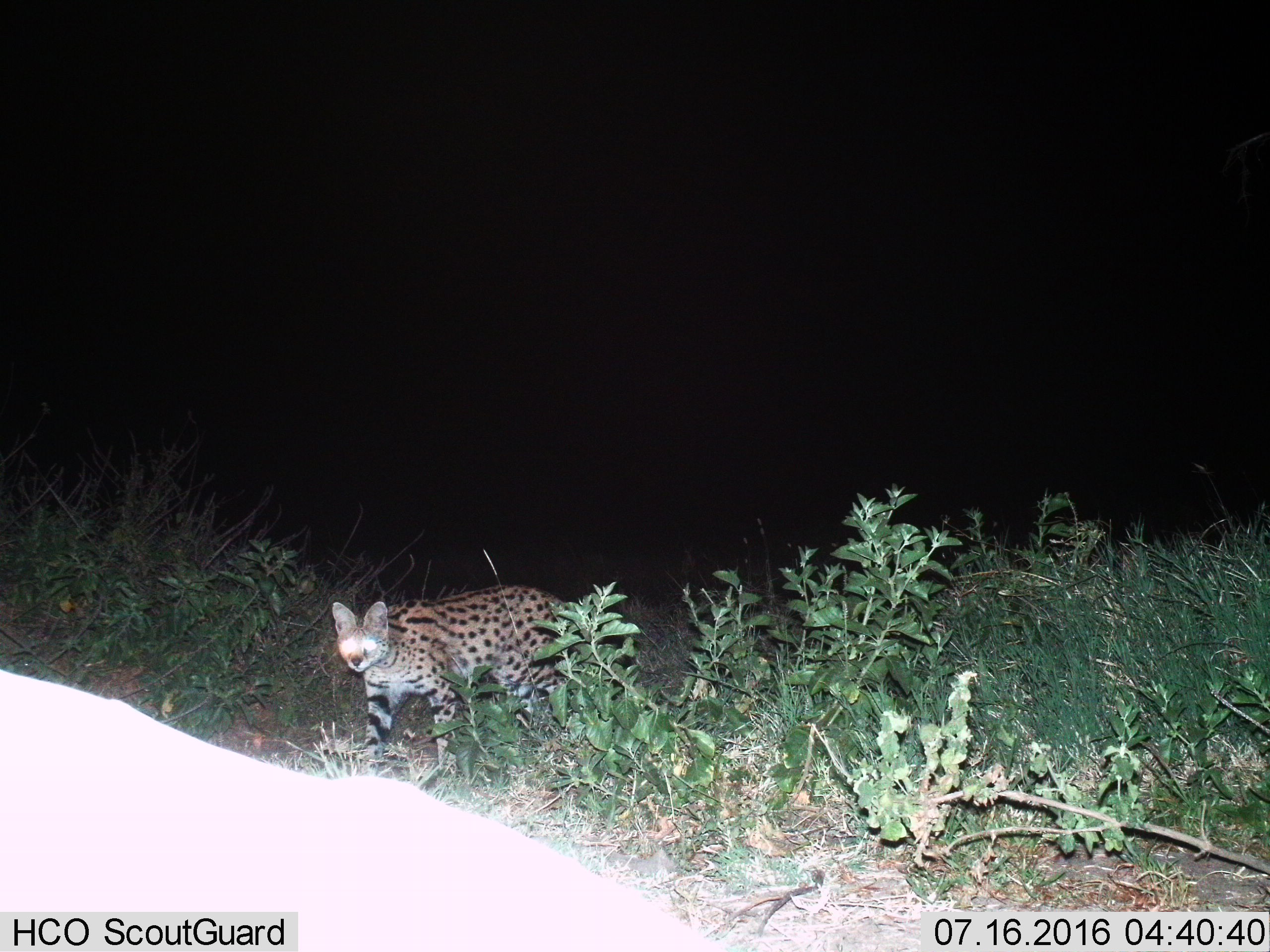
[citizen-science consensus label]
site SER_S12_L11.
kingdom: Animalia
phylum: Chordata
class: Mammalia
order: Carnivora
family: Felidae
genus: Leptailurus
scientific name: Leptailurus serval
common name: serval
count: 1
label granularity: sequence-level